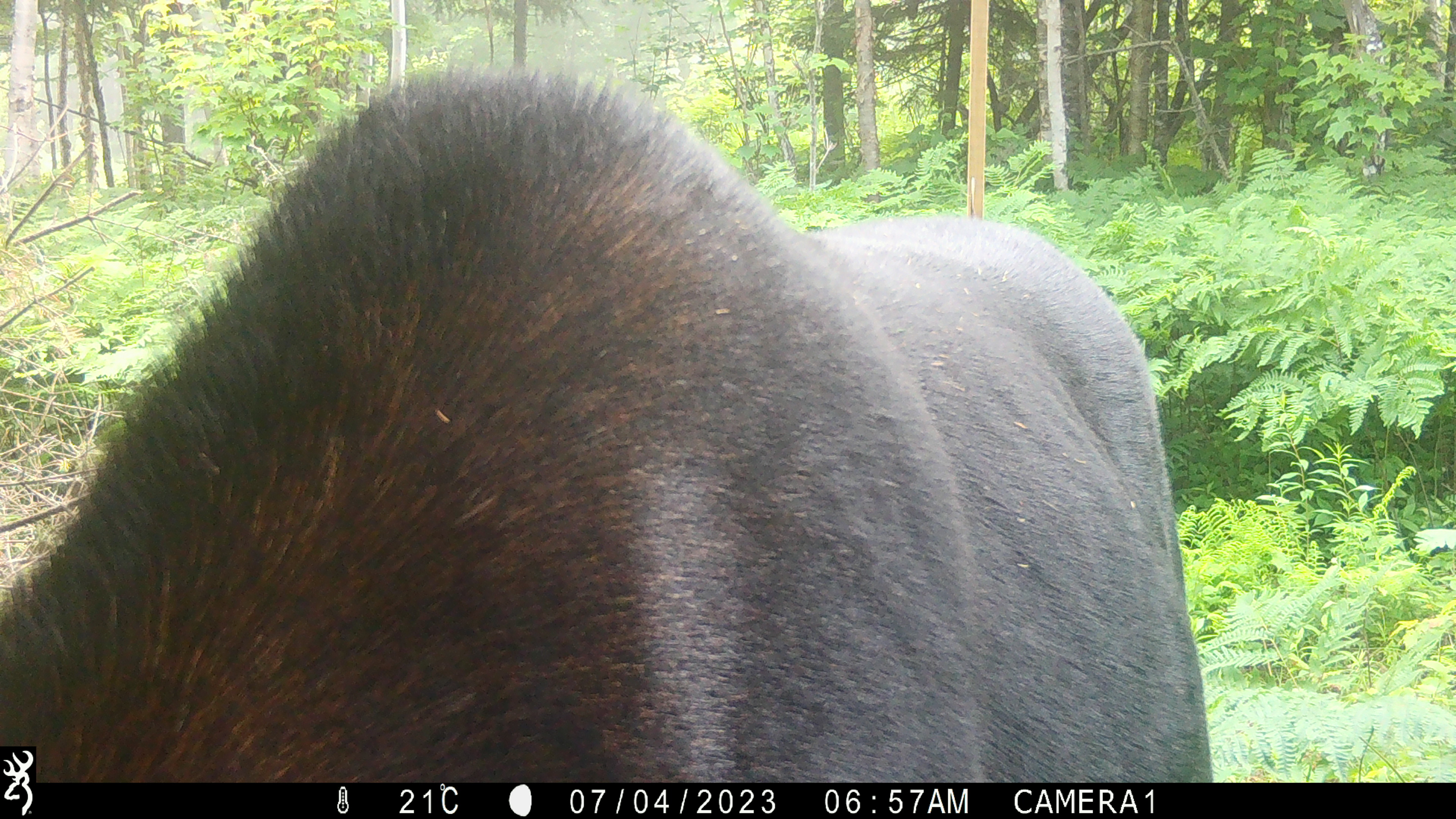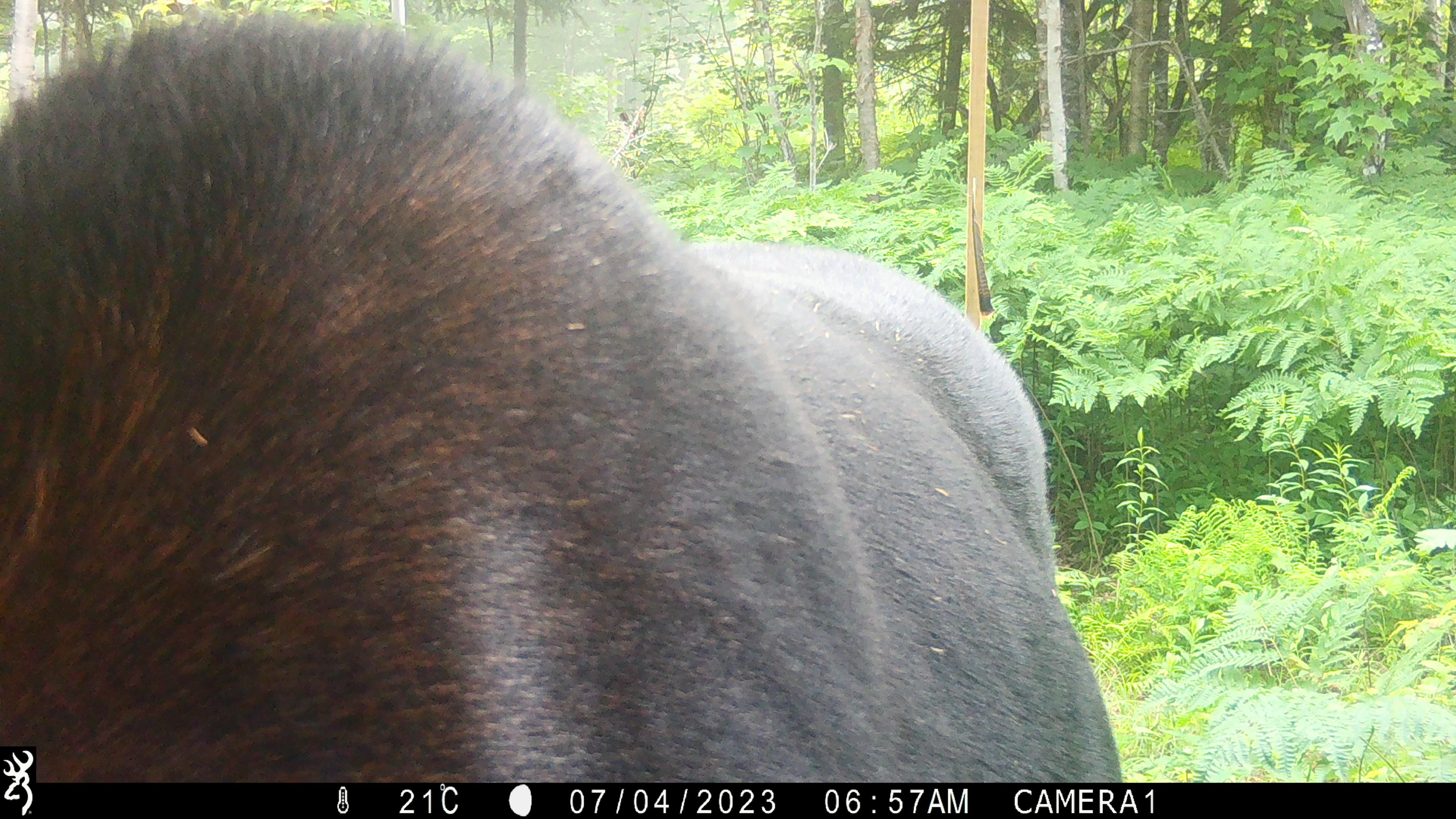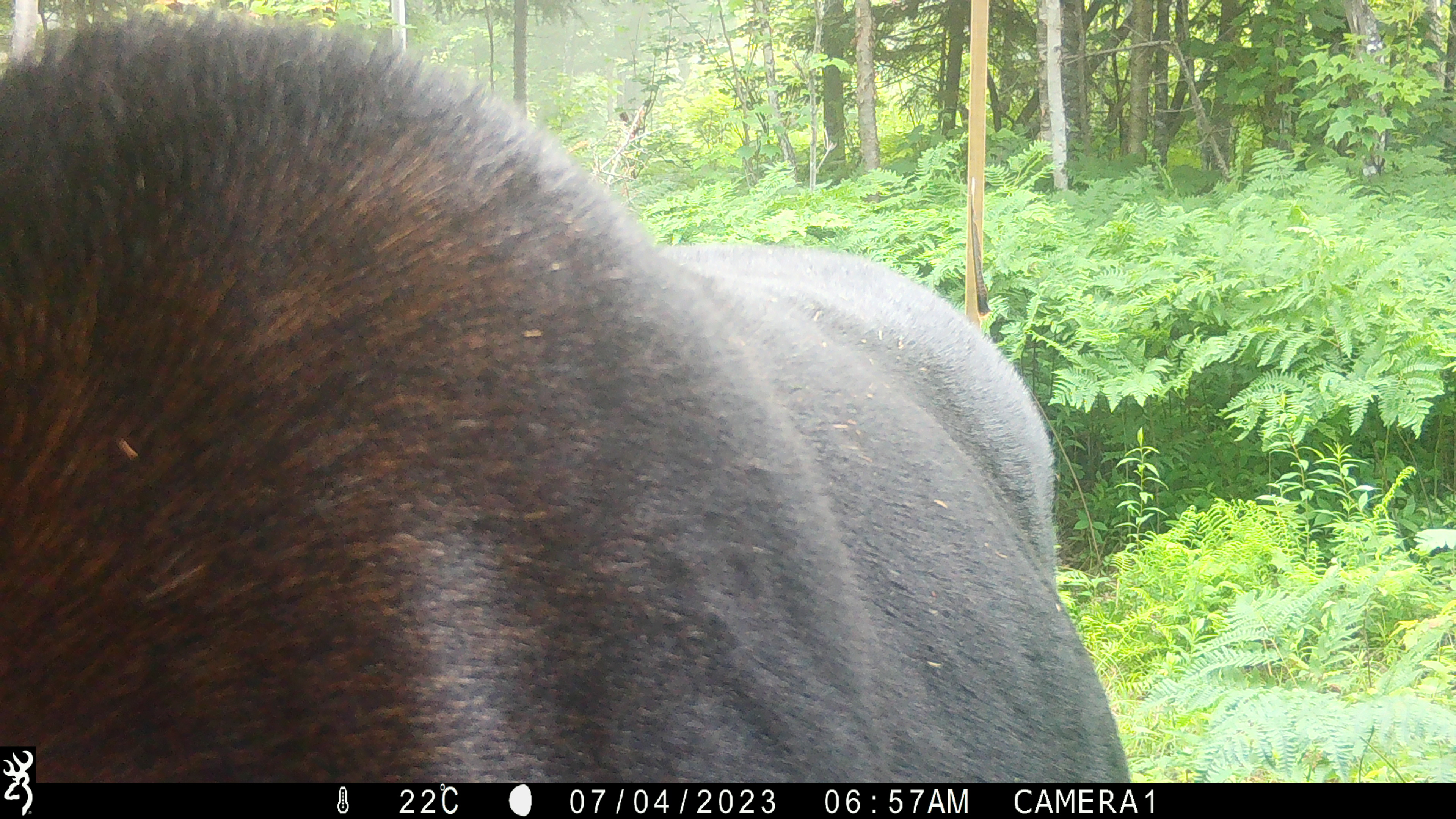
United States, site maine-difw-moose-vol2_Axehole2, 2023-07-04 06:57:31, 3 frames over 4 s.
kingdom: Animalia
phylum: Chordata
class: Mammalia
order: Artiodactyla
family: Cervidae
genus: Alces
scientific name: Alces alces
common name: moose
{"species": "moose (Alces alces)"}